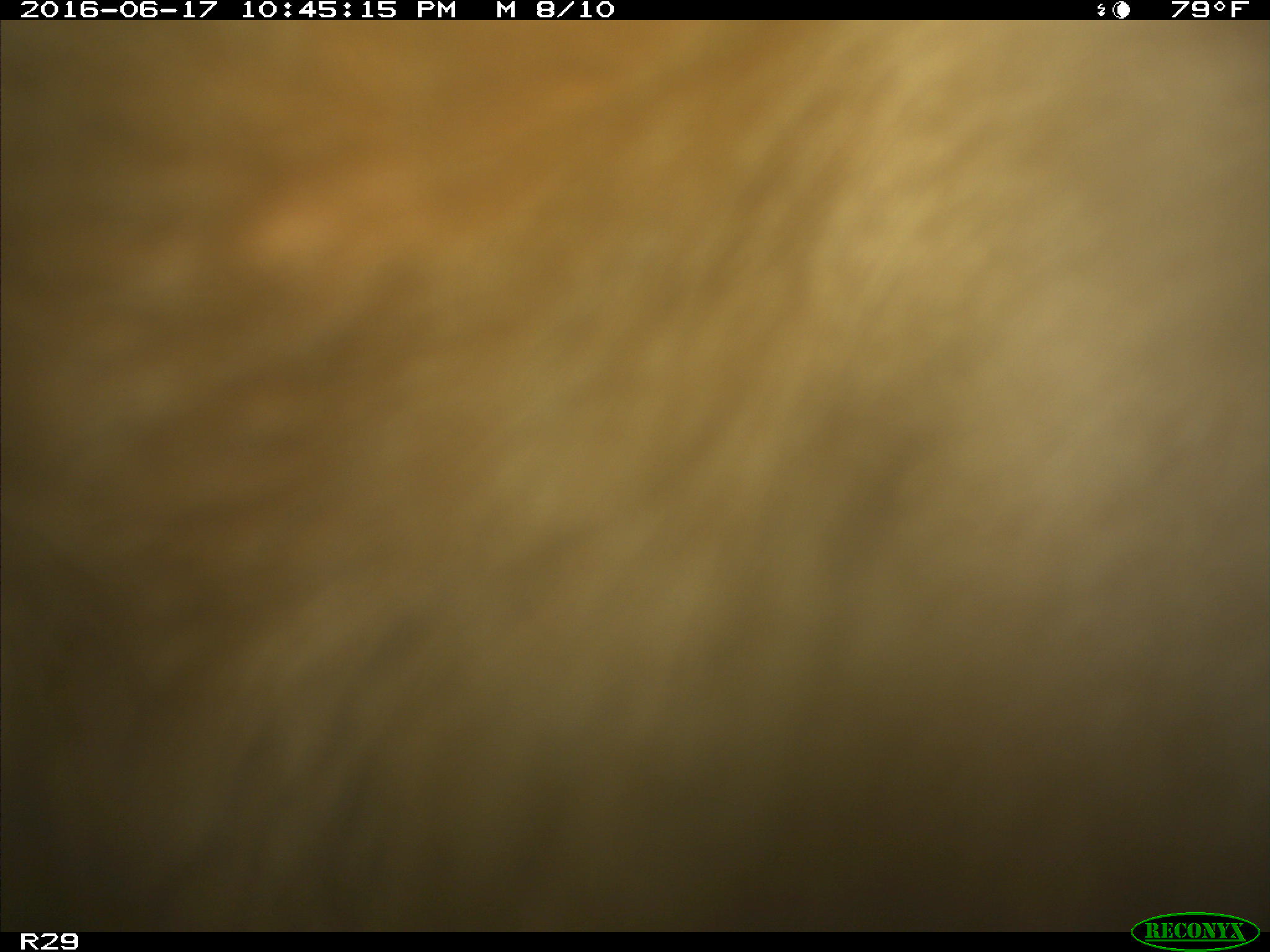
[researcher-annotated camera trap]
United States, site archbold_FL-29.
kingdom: Animalia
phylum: Chordata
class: Mammalia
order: Artiodactyla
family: Bovidae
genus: Bos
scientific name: Bos taurus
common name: domestic cow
Bos taurus (domestic cow).